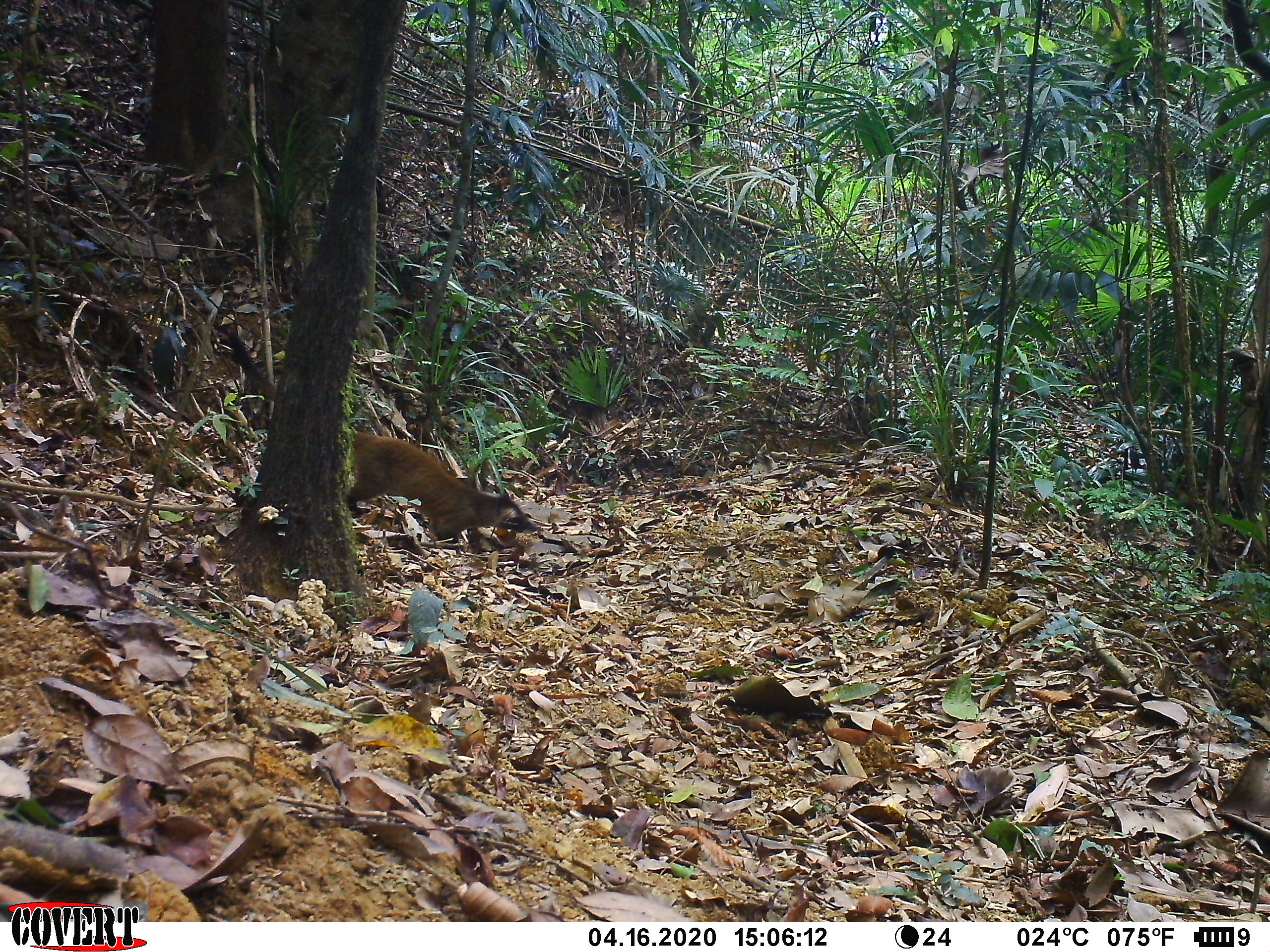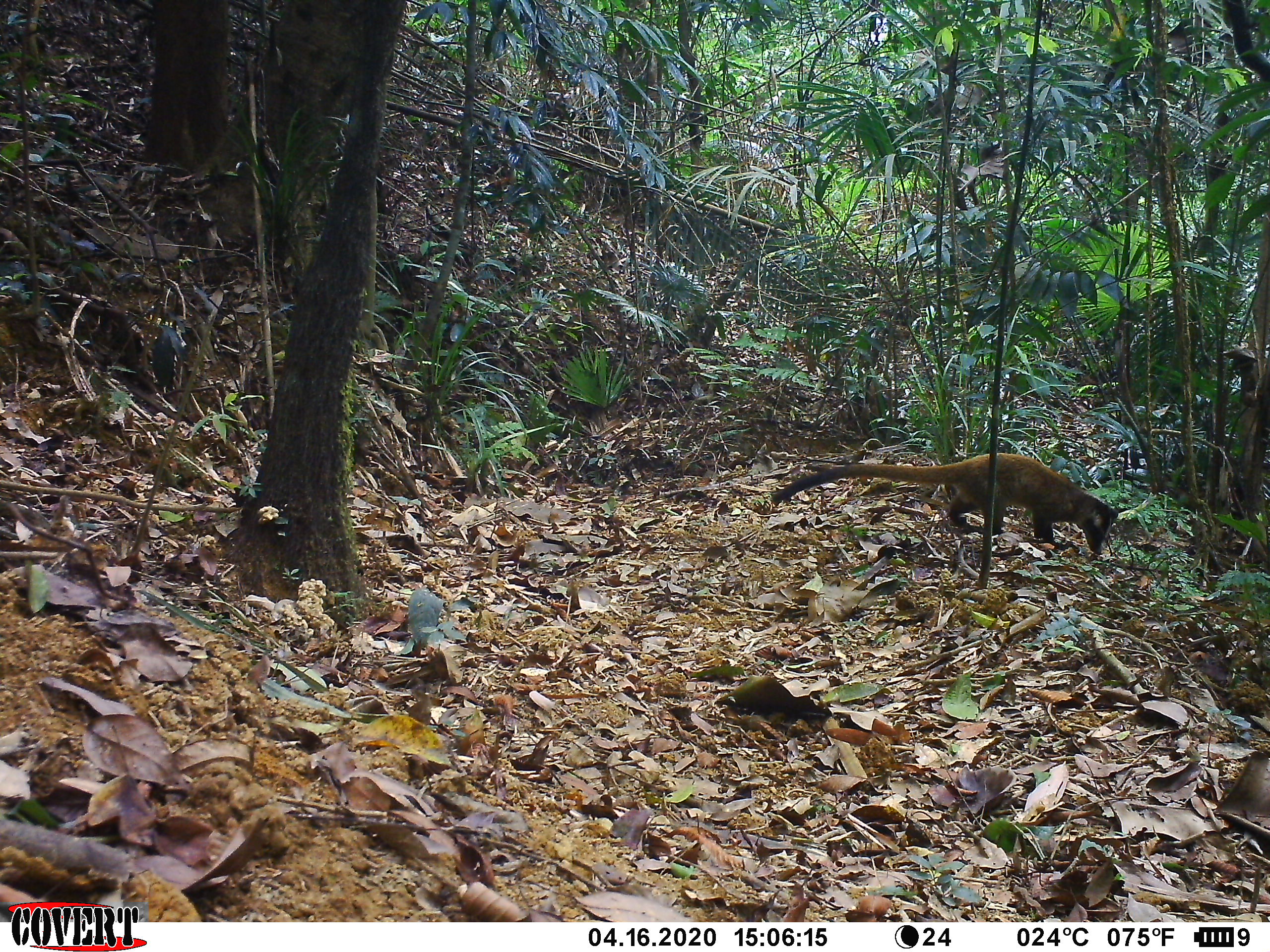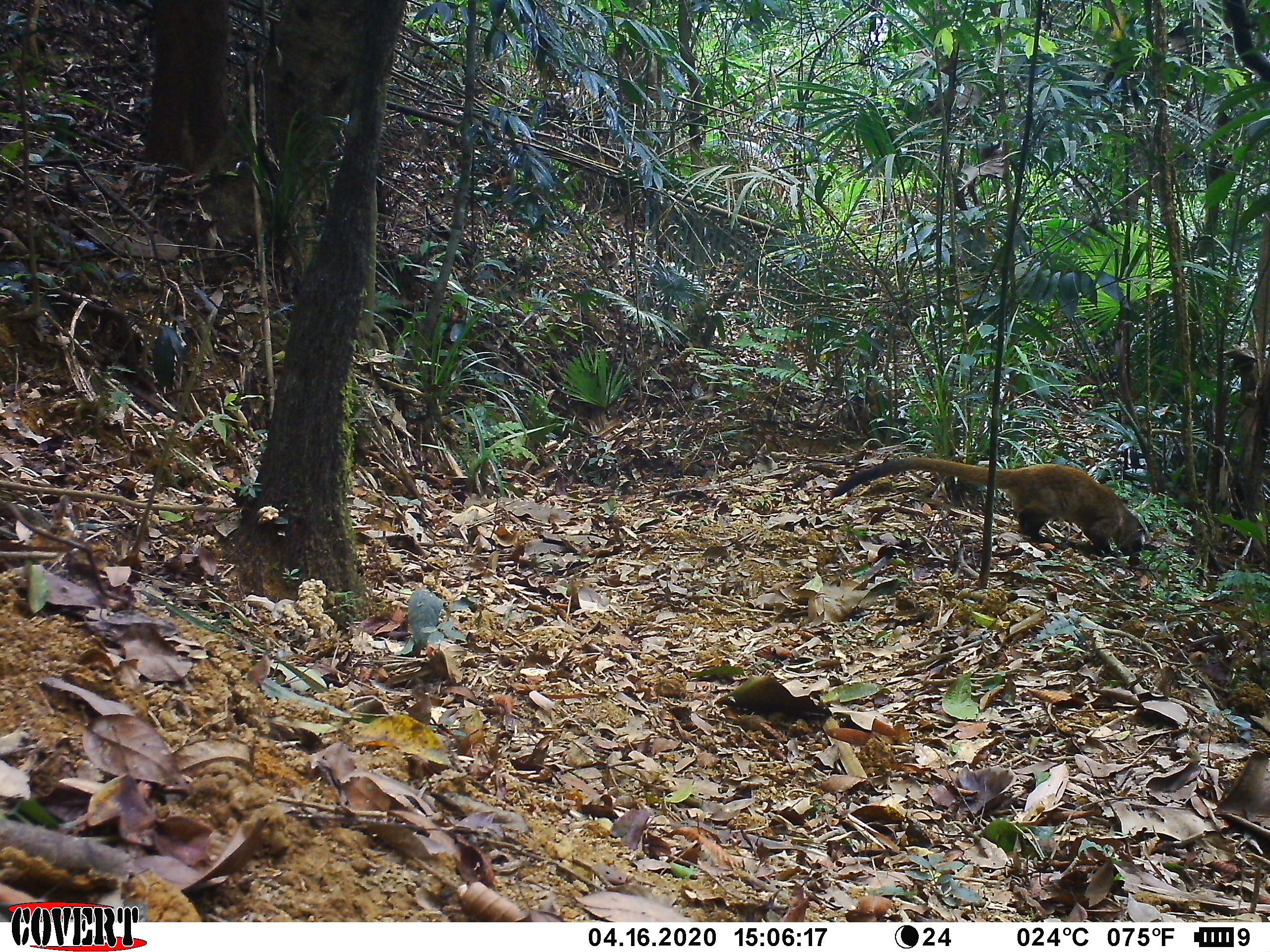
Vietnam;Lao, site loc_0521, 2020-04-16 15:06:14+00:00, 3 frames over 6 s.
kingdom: Animalia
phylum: Chordata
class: Mammalia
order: Carnivora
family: Viverridae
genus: Paguma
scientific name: Paguma larvata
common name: masked palm civet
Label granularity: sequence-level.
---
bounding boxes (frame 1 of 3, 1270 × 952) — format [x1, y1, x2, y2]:
masked palm civet: [228, 329, 538, 552]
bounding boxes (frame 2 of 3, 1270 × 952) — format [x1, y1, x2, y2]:
masked palm civet: [771, 452, 1119, 555]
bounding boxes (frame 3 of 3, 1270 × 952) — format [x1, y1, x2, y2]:
masked palm civet: [829, 458, 1145, 567]